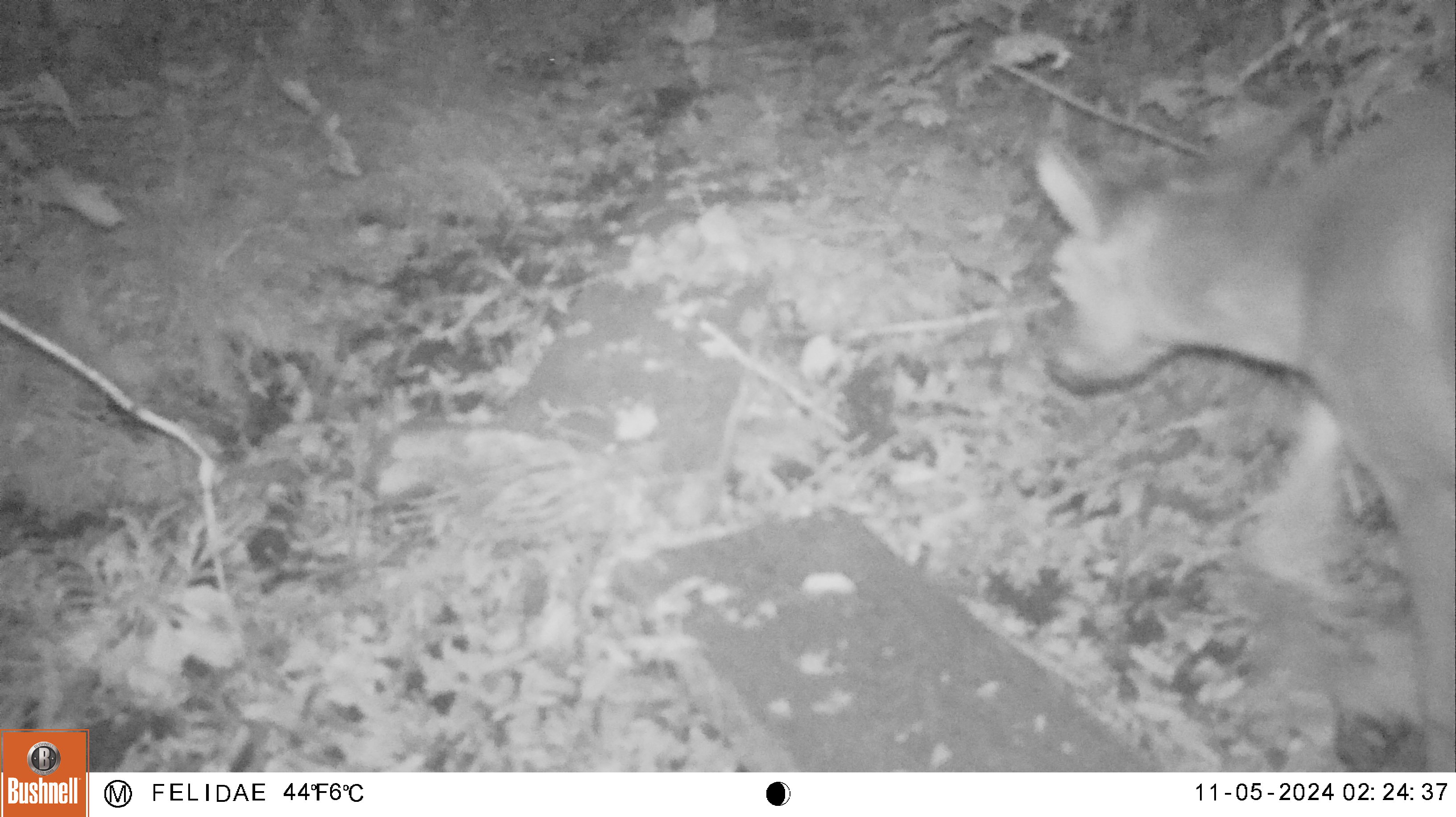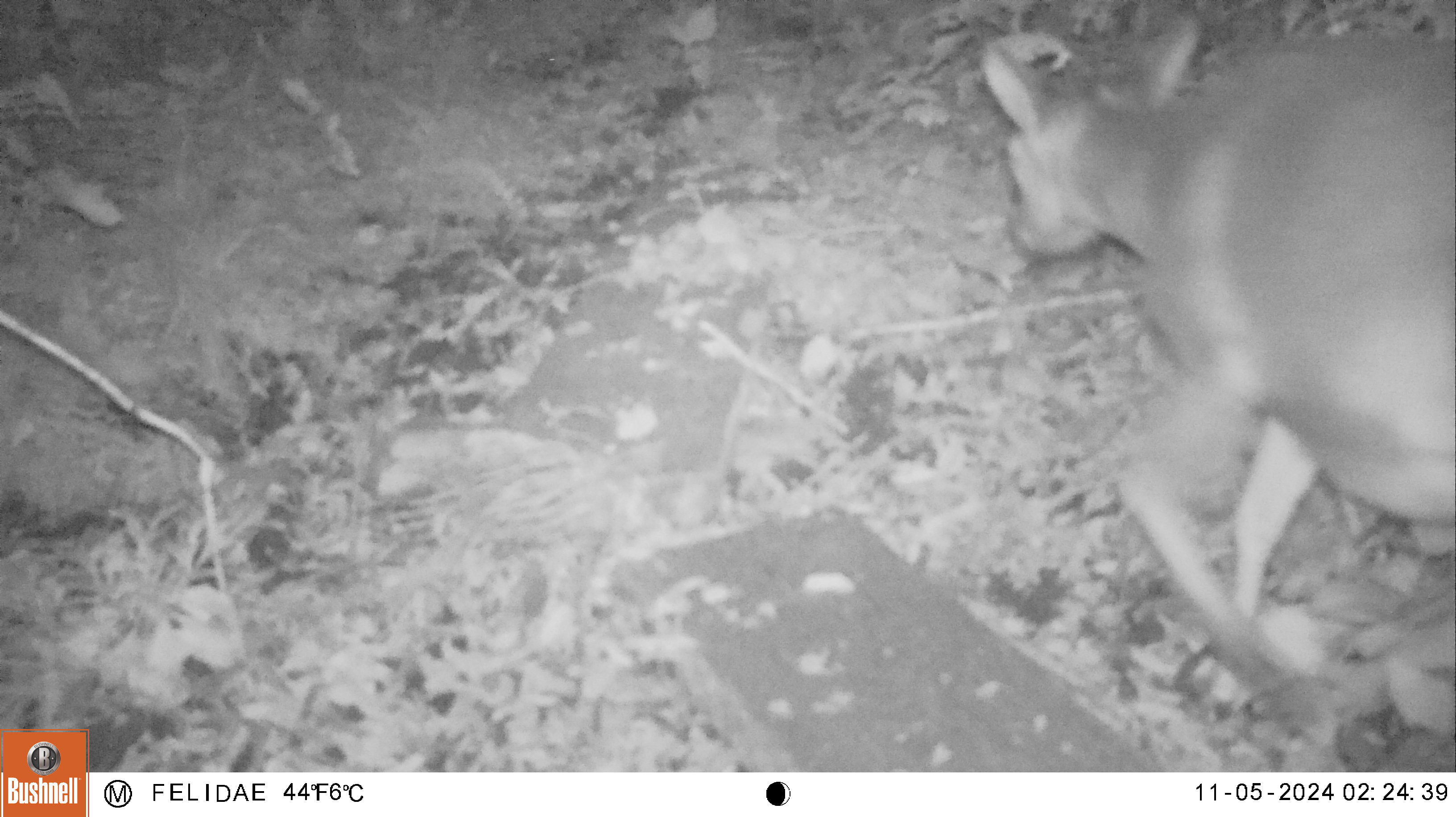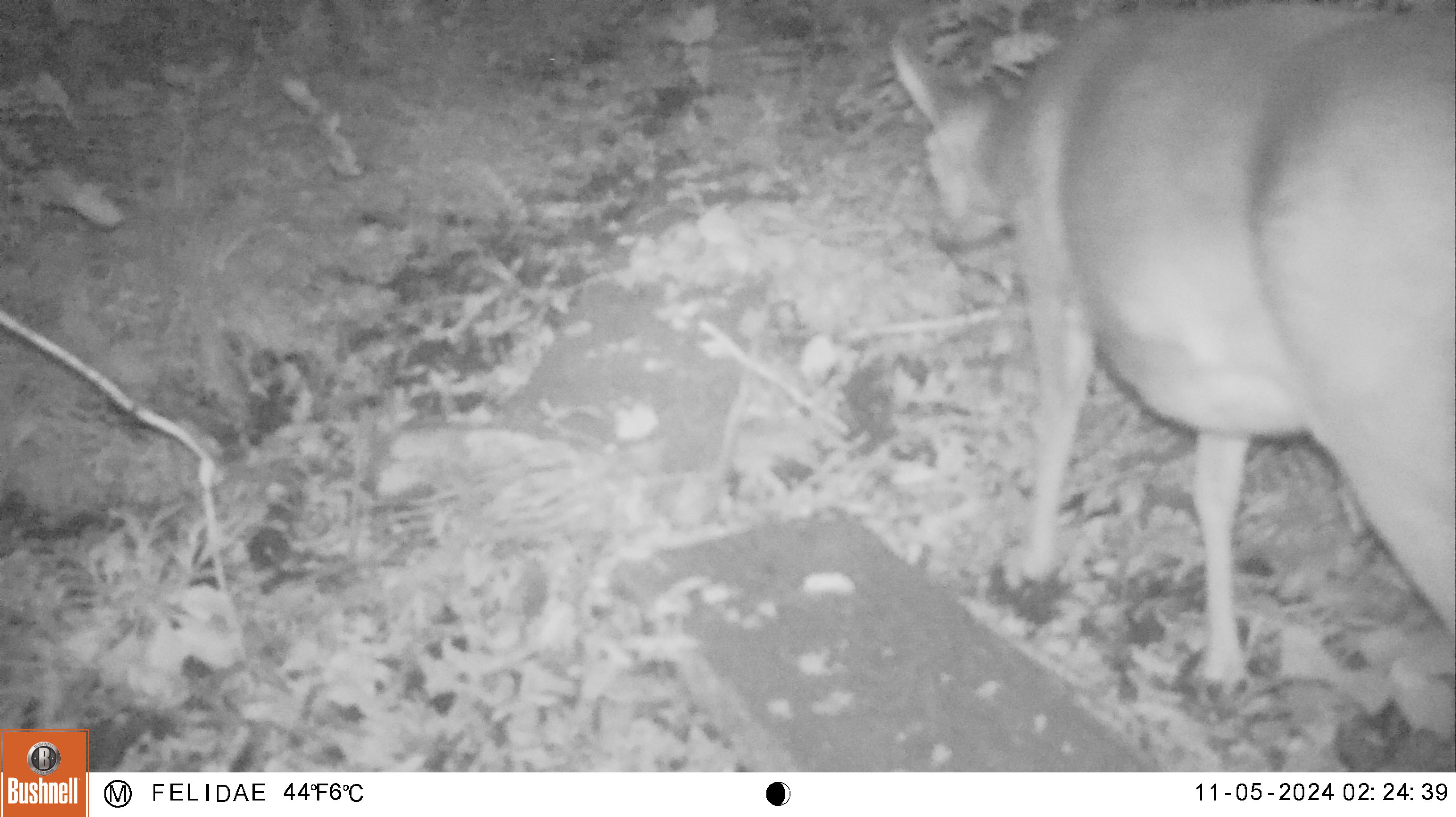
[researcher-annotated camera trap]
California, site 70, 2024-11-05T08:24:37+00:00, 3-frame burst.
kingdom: Animalia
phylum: Chordata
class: Mammalia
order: Artiodactyla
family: Cervidae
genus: Odocoileus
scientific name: Odocoileus hemionus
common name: mule deer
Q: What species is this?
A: Mule deer (Odocoileus hemionus).